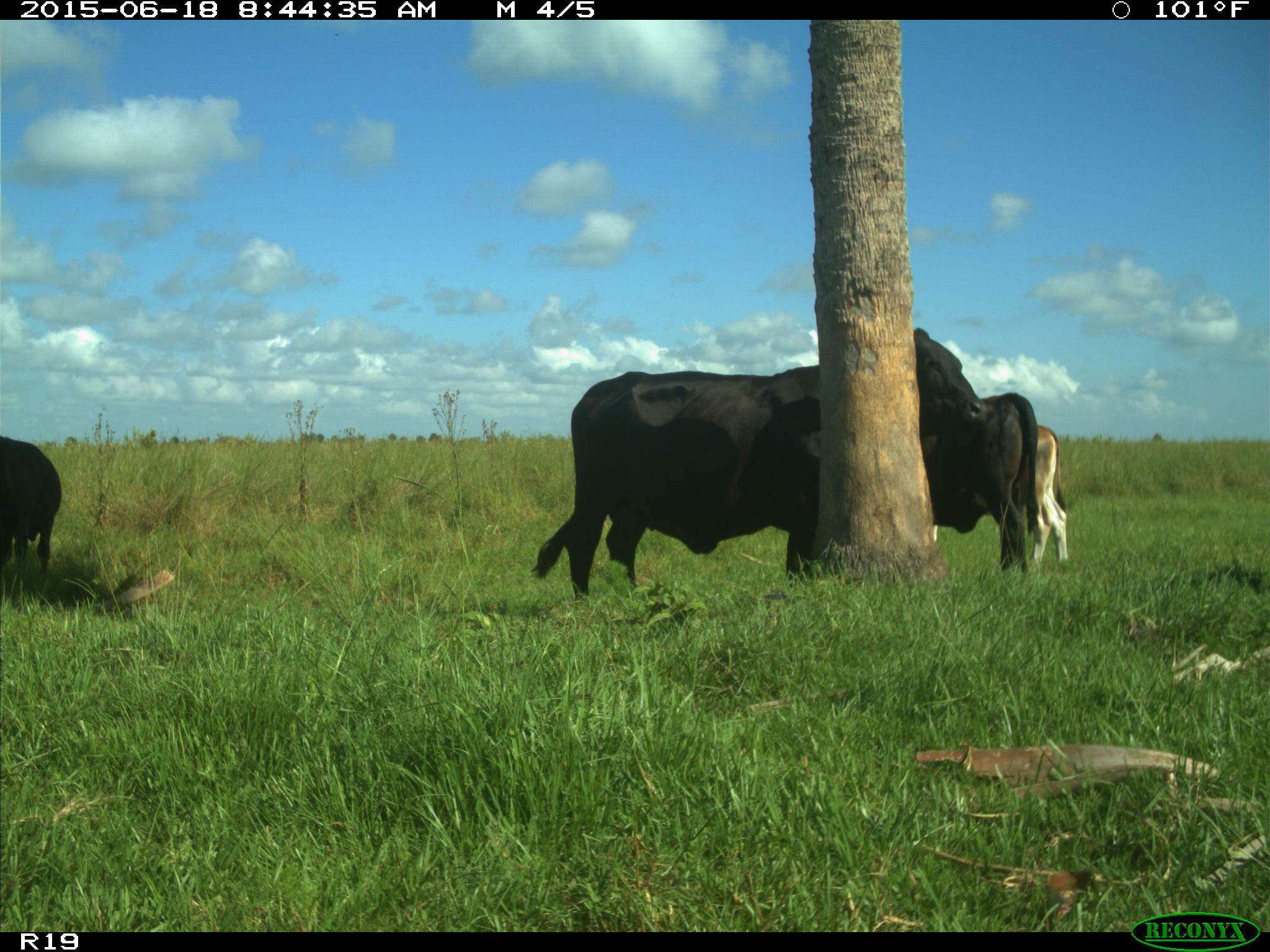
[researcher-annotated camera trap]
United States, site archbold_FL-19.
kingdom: Animalia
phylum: Chordata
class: Mammalia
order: Artiodactyla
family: Bovidae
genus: Bos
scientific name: Bos taurus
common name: domestic cow